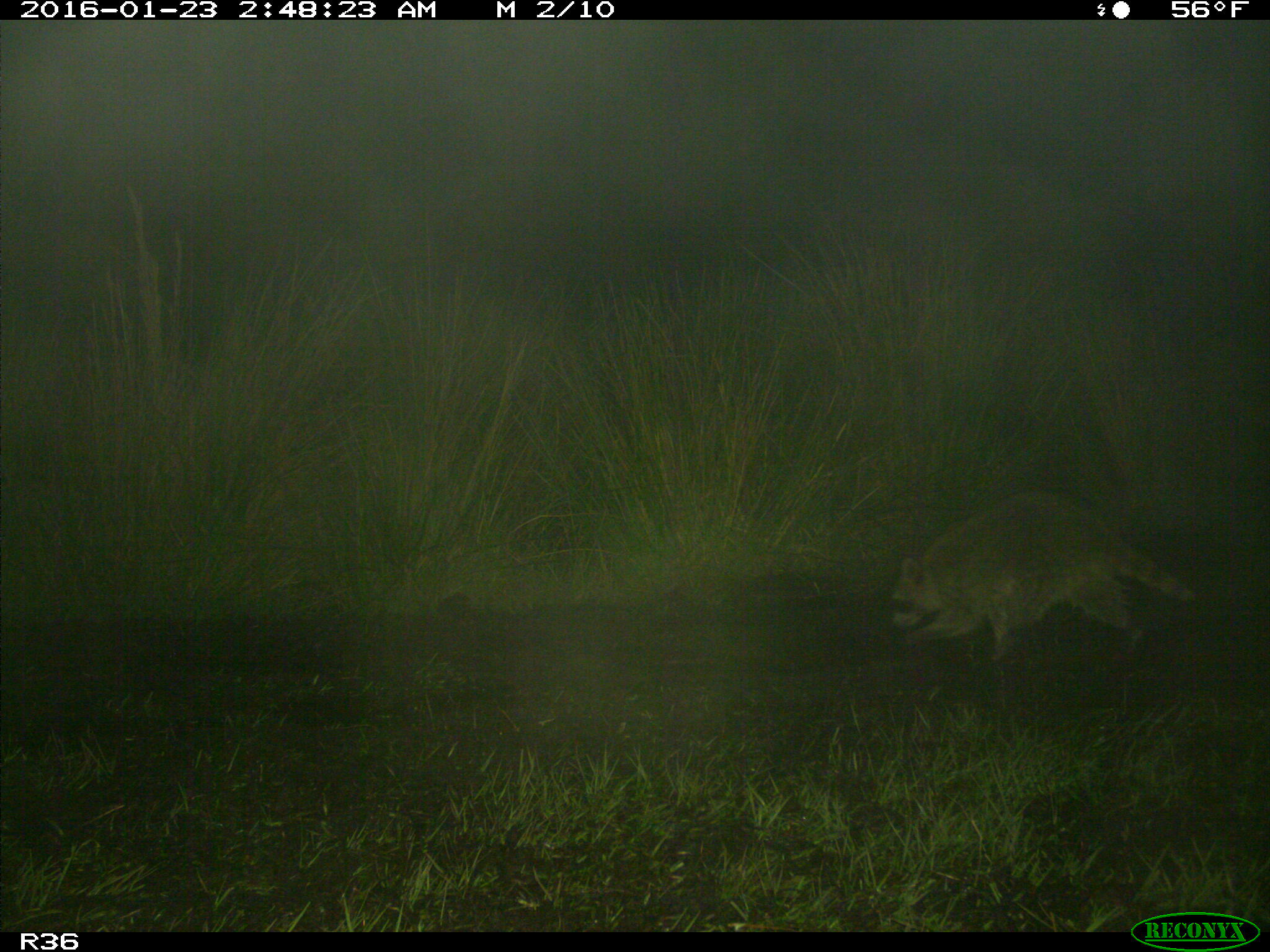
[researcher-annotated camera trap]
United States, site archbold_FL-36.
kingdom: Animalia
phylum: Chordata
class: Mammalia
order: Carnivora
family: Procyonidae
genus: Procyon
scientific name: Procyon lotor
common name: common raccoon